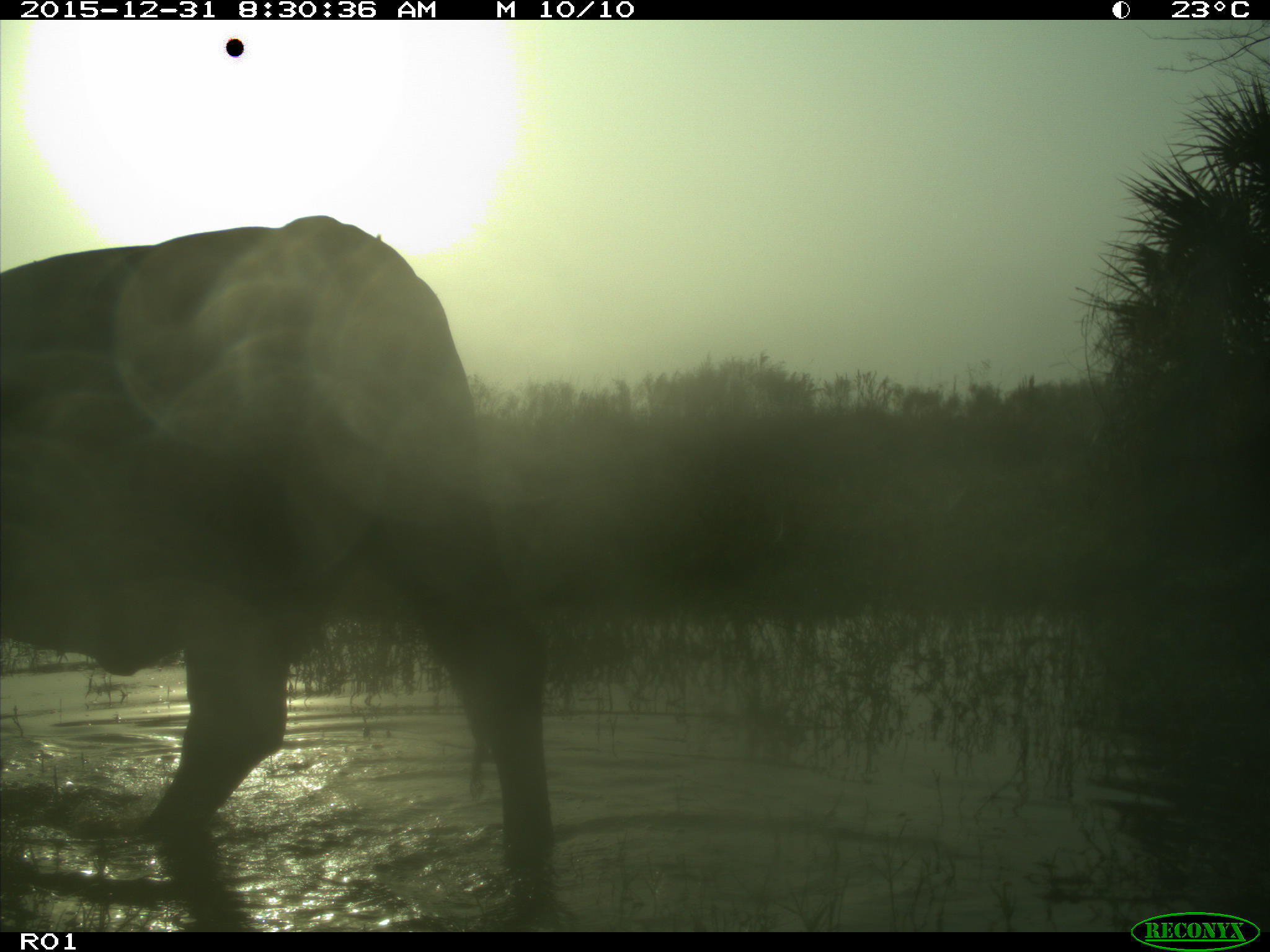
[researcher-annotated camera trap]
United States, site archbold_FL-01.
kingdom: Animalia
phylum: Chordata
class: Mammalia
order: Artiodactyla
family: Bovidae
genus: Bos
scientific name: Bos taurus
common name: domestic cow